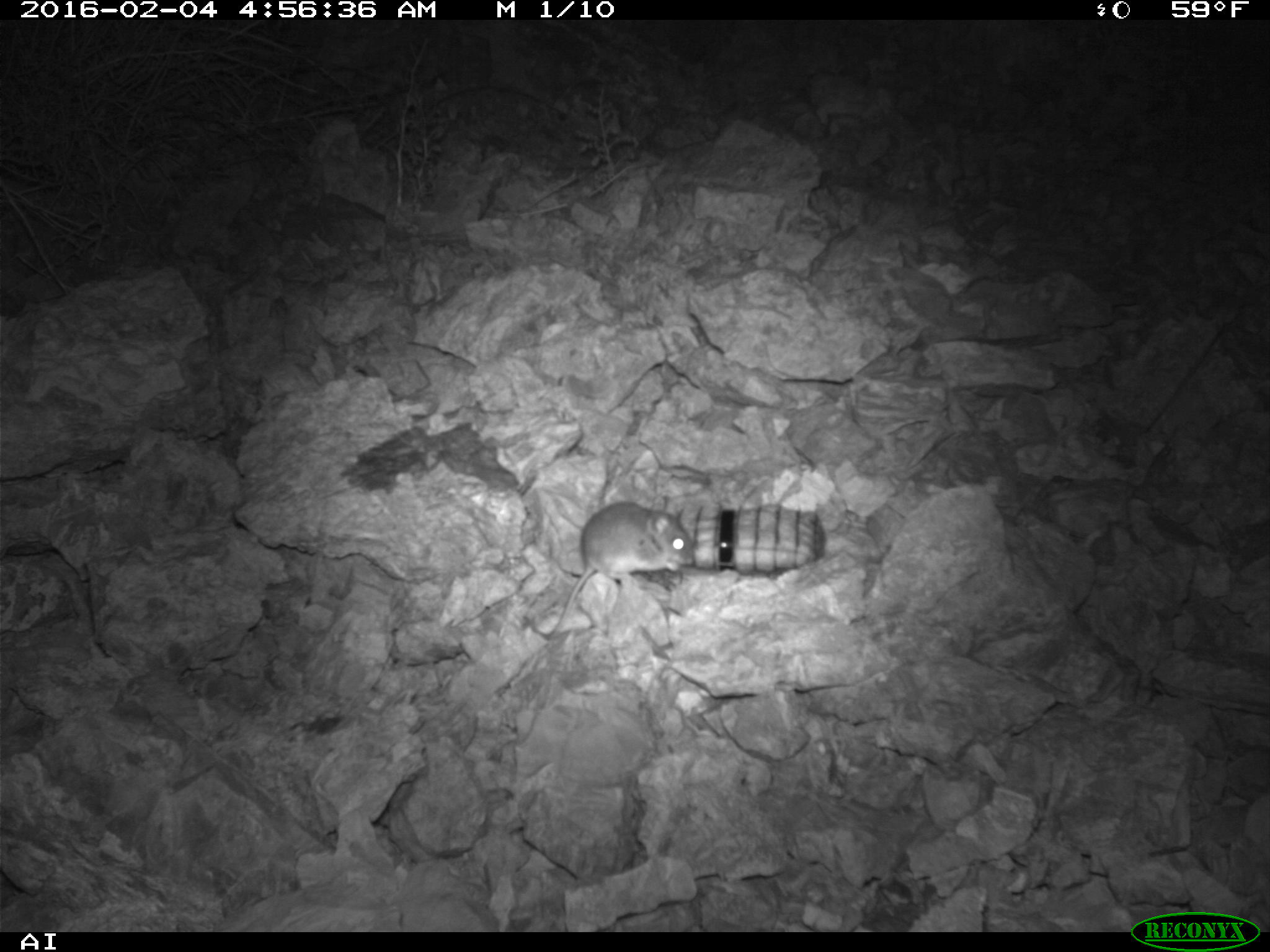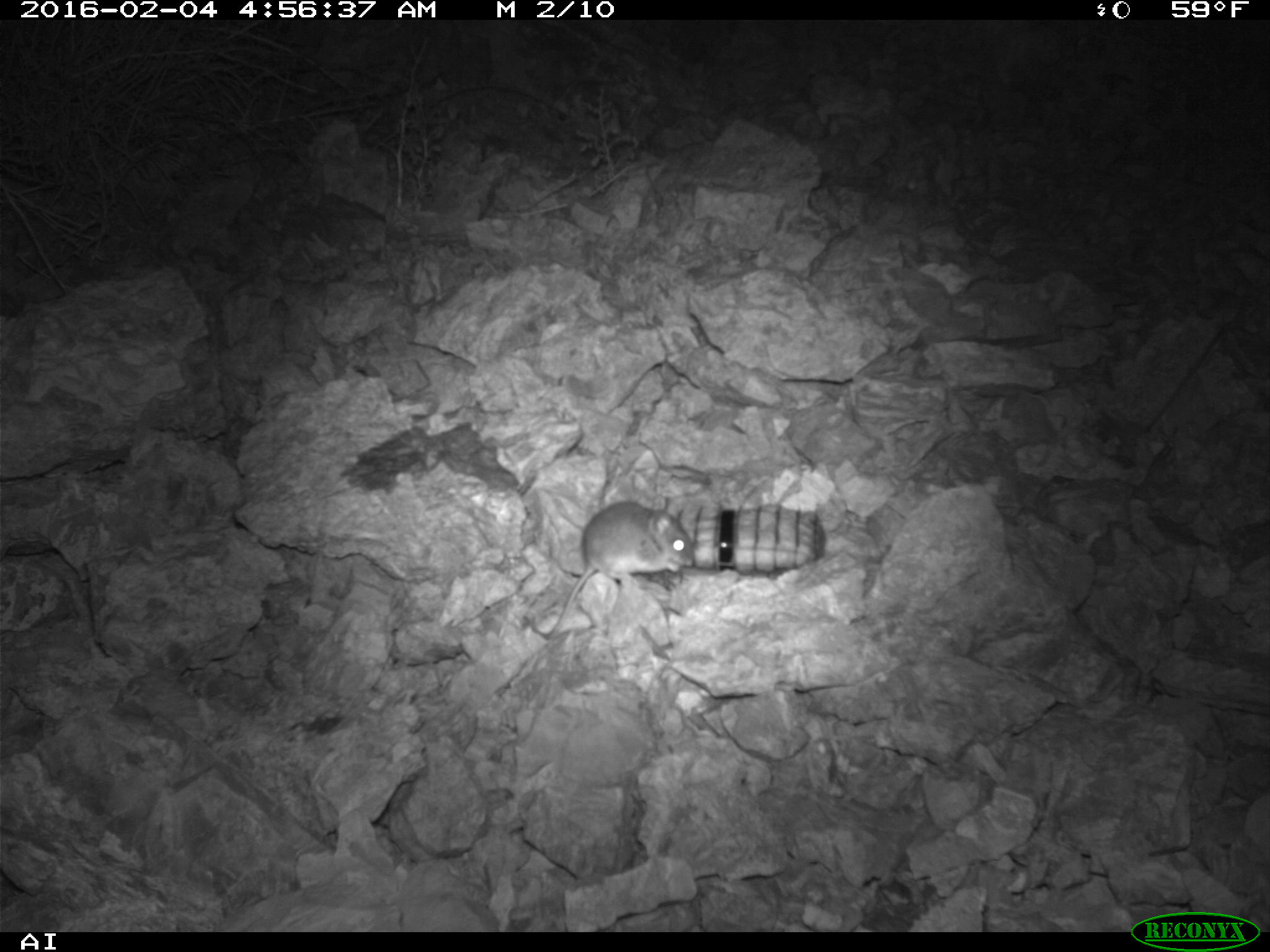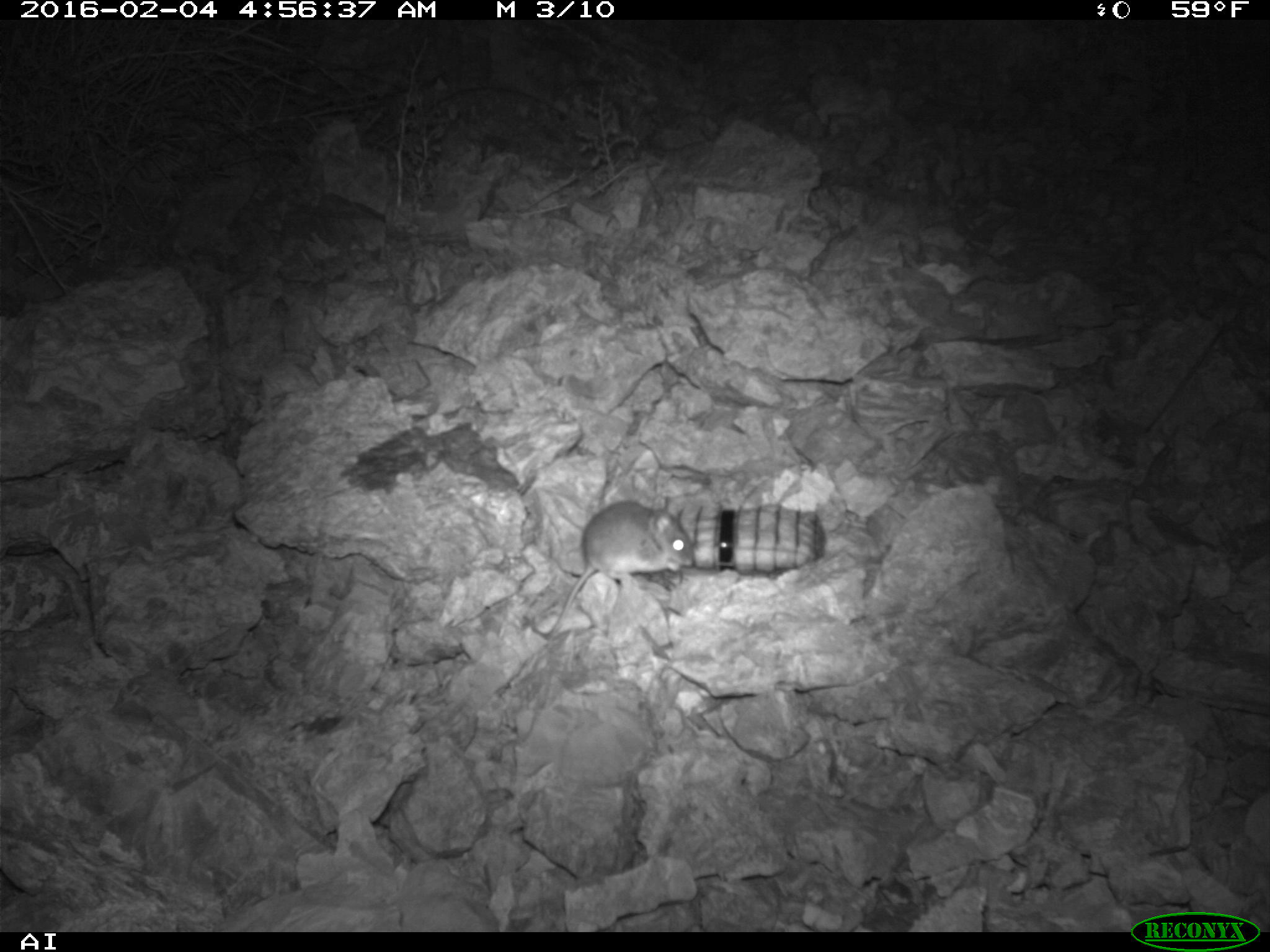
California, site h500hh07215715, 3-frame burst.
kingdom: Animalia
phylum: Chordata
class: Mammalia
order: Rodentia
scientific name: Rodentia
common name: rodent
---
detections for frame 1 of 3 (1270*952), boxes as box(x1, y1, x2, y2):
rodent: box(522, 501, 695, 641)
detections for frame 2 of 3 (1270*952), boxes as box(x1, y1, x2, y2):
rodent: box(545, 500, 695, 639)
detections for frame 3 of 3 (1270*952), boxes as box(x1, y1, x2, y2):
rodent: box(530, 496, 694, 642)